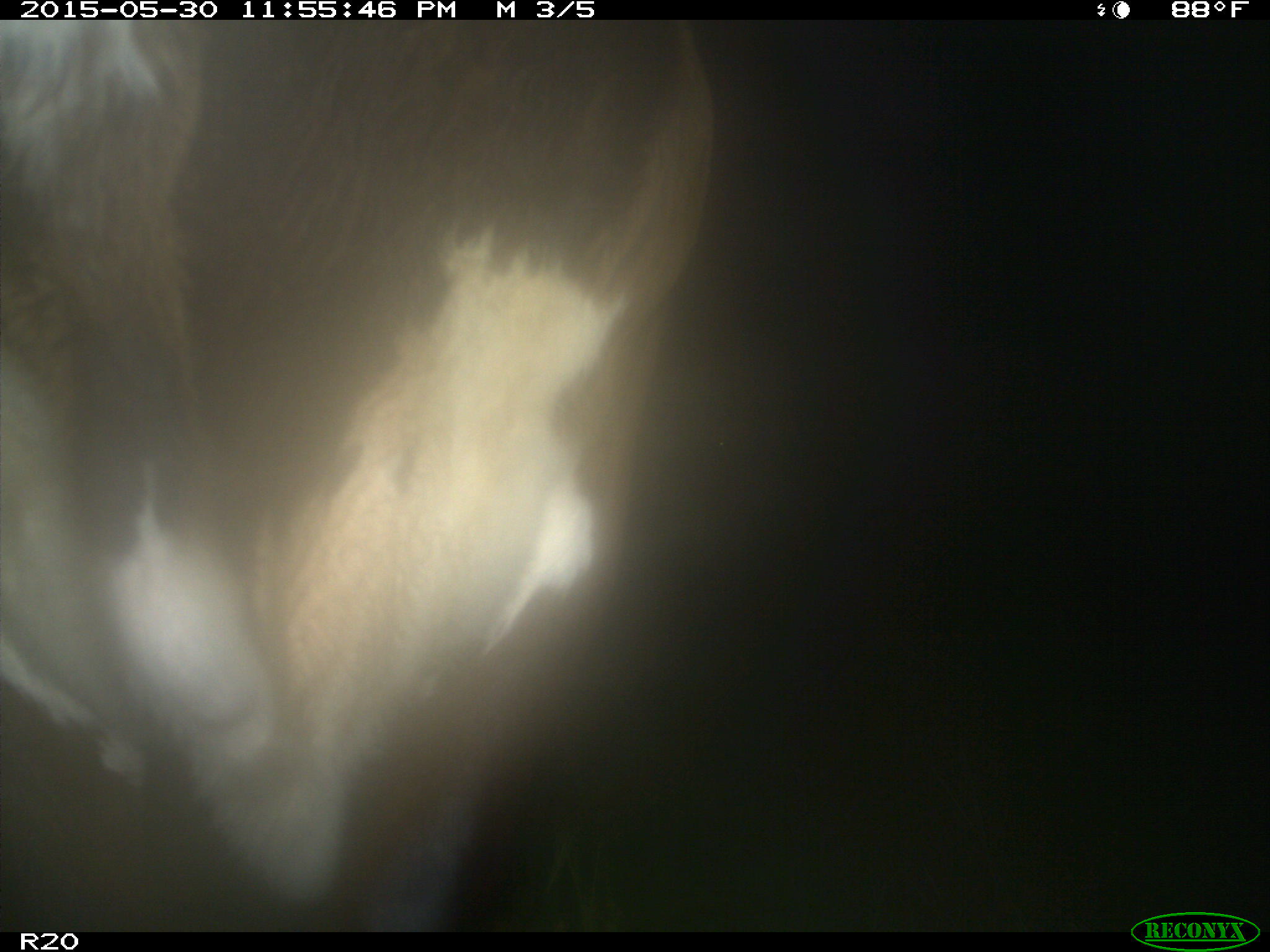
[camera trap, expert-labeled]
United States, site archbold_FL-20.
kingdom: Animalia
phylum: Chordata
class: Mammalia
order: Artiodactyla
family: Bovidae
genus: Bos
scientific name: Bos taurus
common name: domestic cow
Bos taurus (domestic cow).